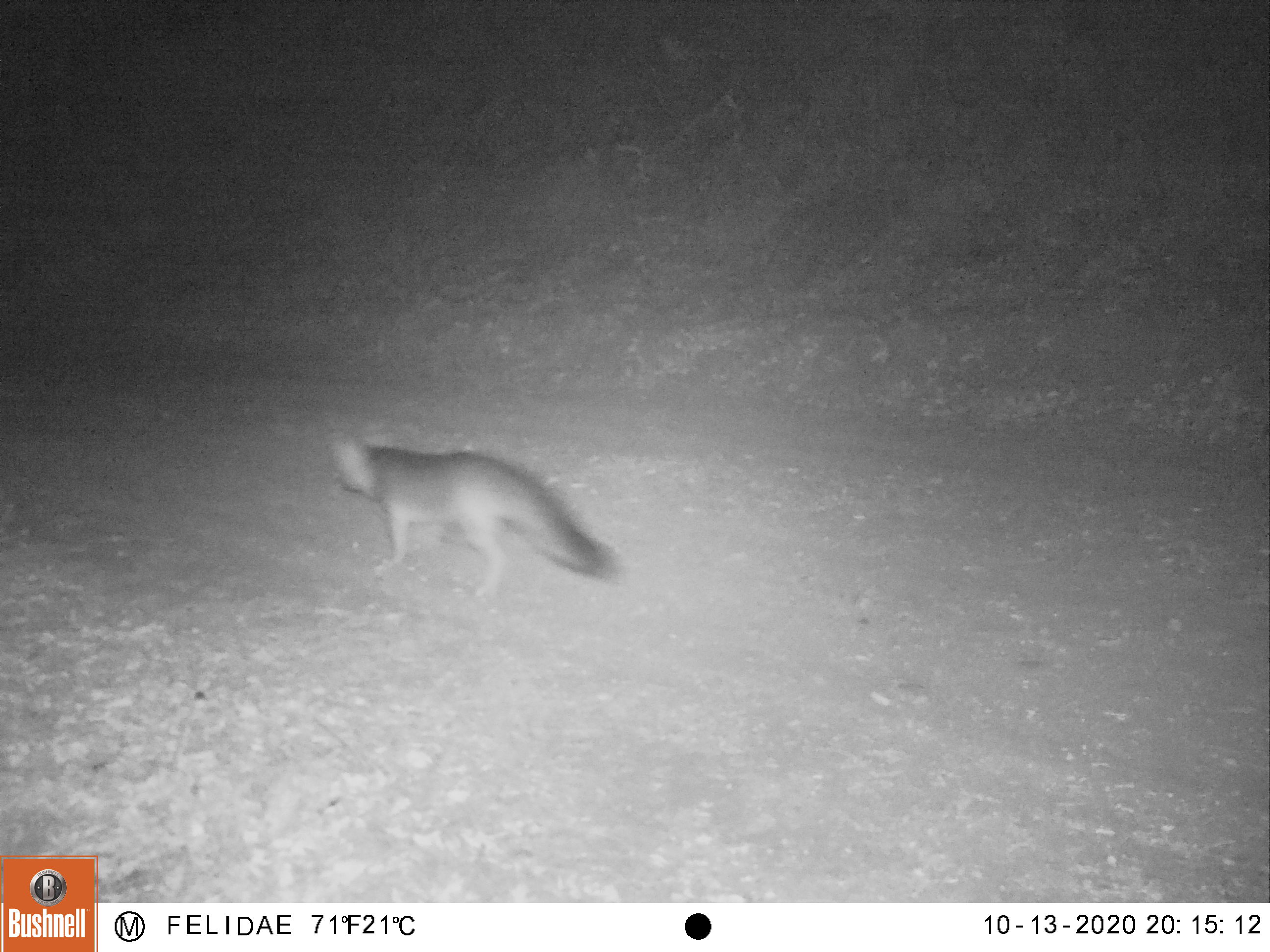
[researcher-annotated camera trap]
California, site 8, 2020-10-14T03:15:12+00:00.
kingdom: Animalia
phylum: Chordata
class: Mammalia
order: Carnivora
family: Canidae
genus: Urocyon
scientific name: Urocyon cinereoargenteus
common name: gray fox